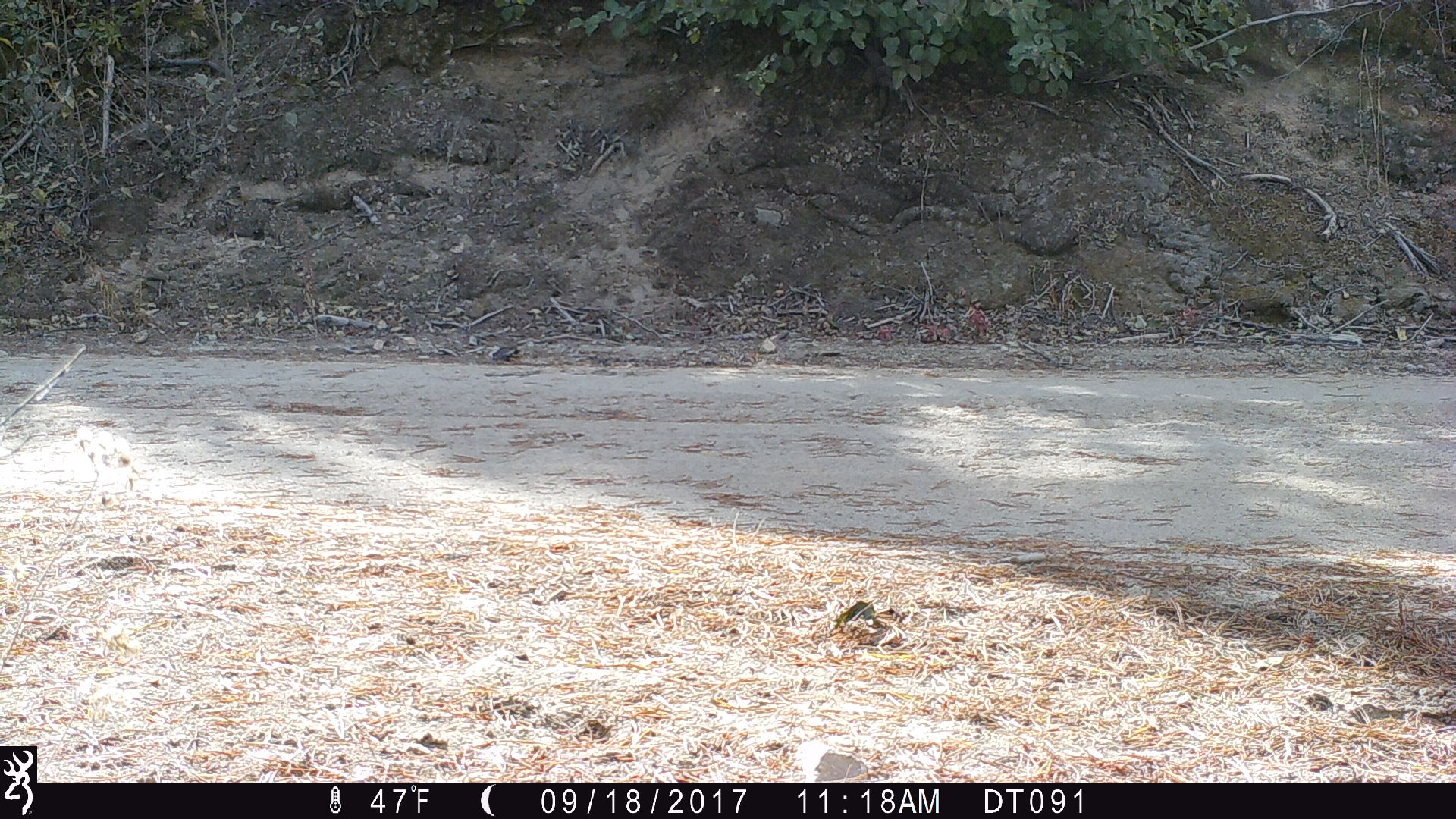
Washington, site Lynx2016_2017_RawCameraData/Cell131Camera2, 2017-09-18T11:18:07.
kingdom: Animalia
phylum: Chordata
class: Mammalia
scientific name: Mammalia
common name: small mammal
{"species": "small mammal (Mammalia)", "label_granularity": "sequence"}